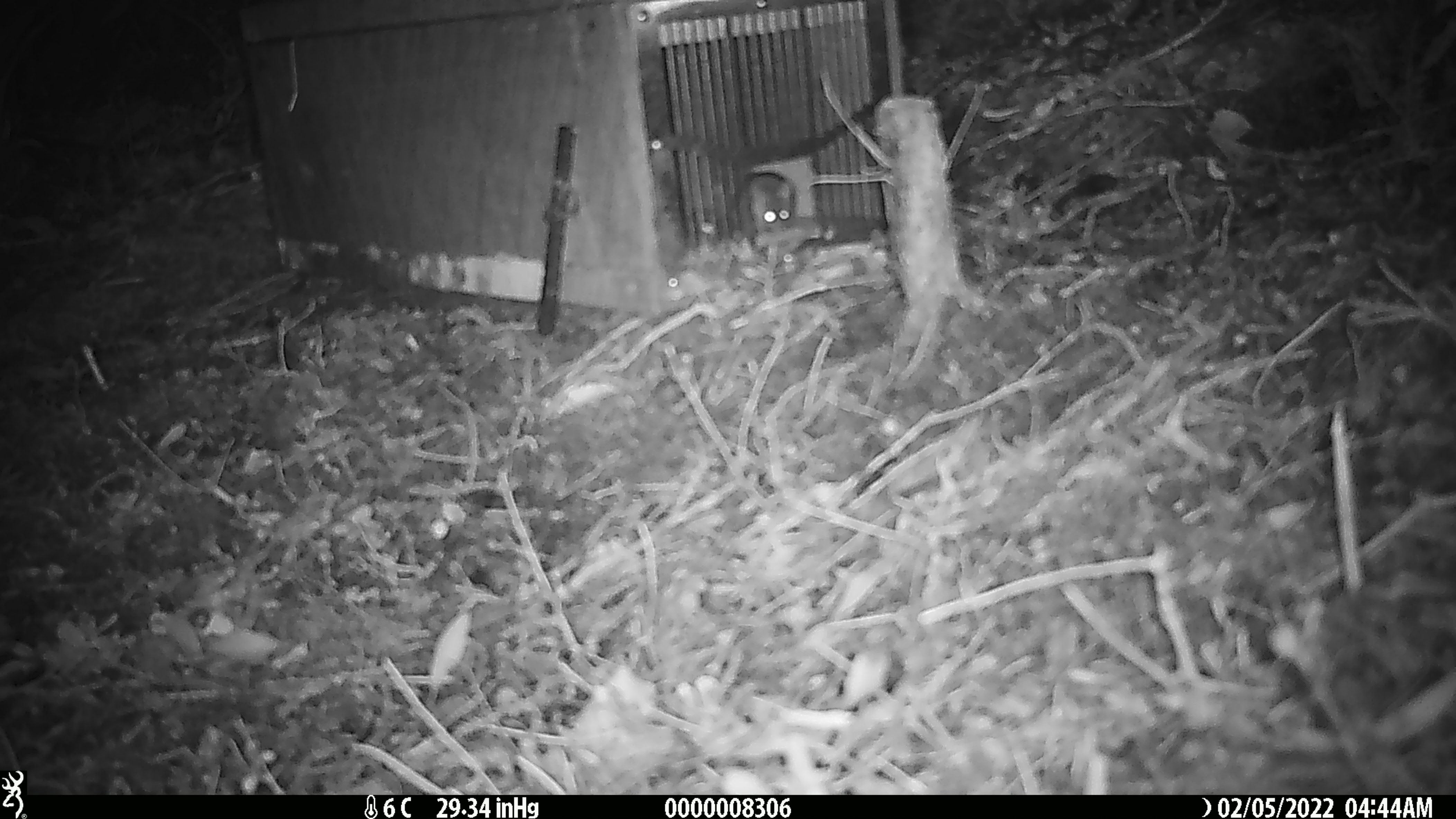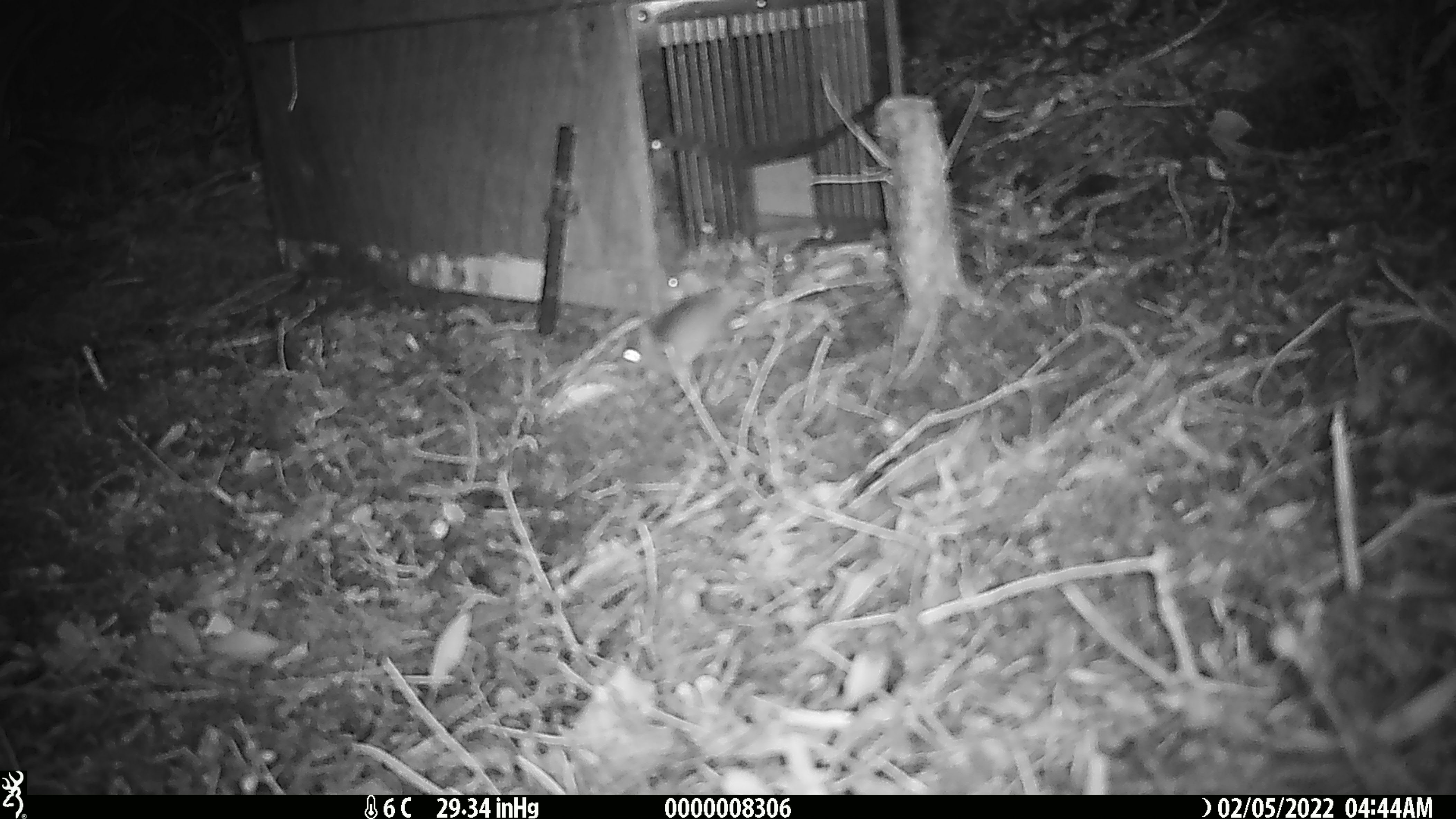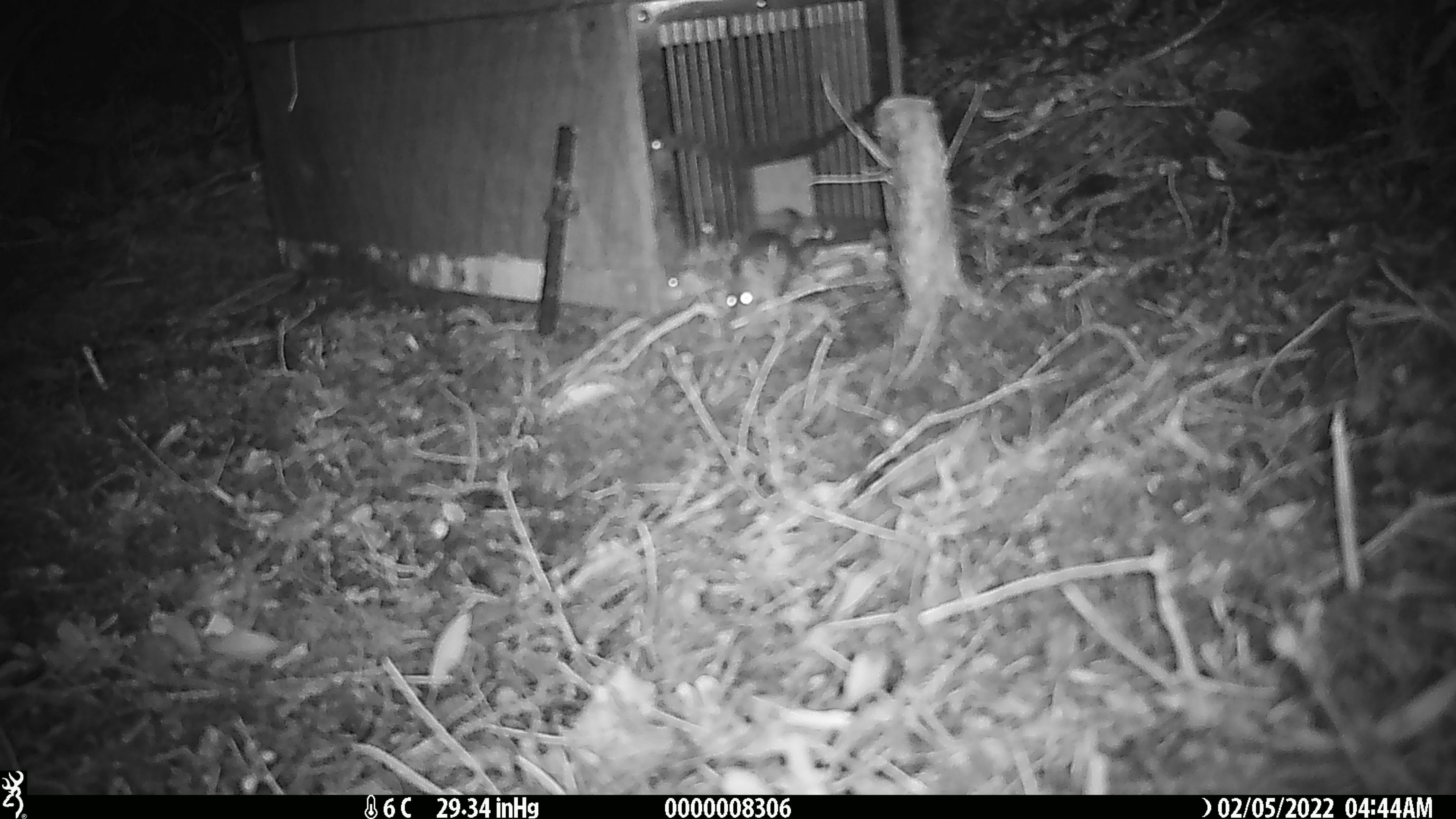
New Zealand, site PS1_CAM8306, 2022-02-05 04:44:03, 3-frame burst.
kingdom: Animalia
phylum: Chordata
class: Mammalia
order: Rodentia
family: Muridae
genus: Mus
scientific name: Mus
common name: mouse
Mouse (Mus).